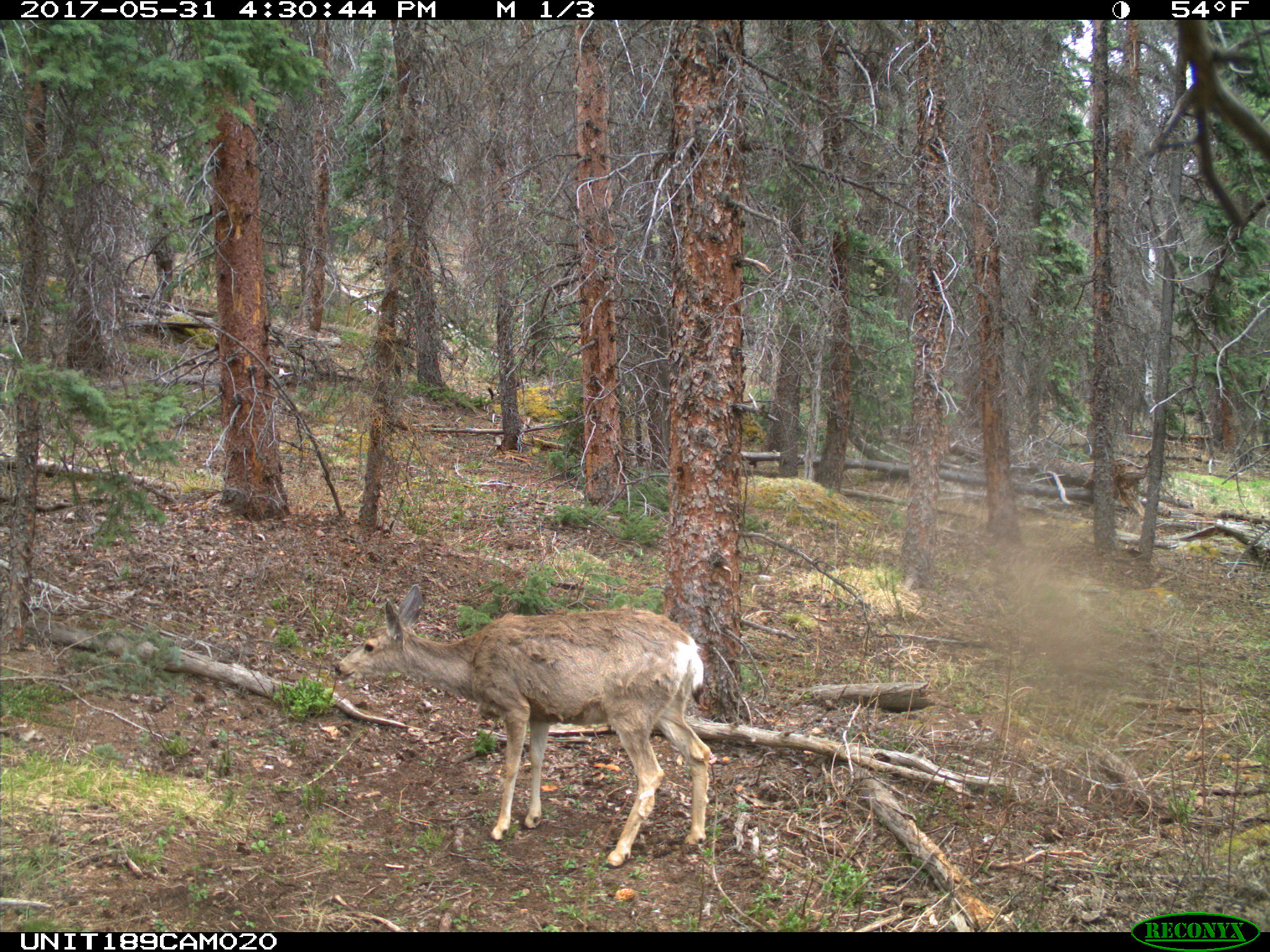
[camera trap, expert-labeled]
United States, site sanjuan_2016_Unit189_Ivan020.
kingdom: Animalia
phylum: Chordata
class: Mammalia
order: Artiodactyla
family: Cervidae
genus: Odocoileus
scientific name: Odocoileus hemionus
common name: mule deer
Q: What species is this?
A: Odocoileus hemionus (mule deer).